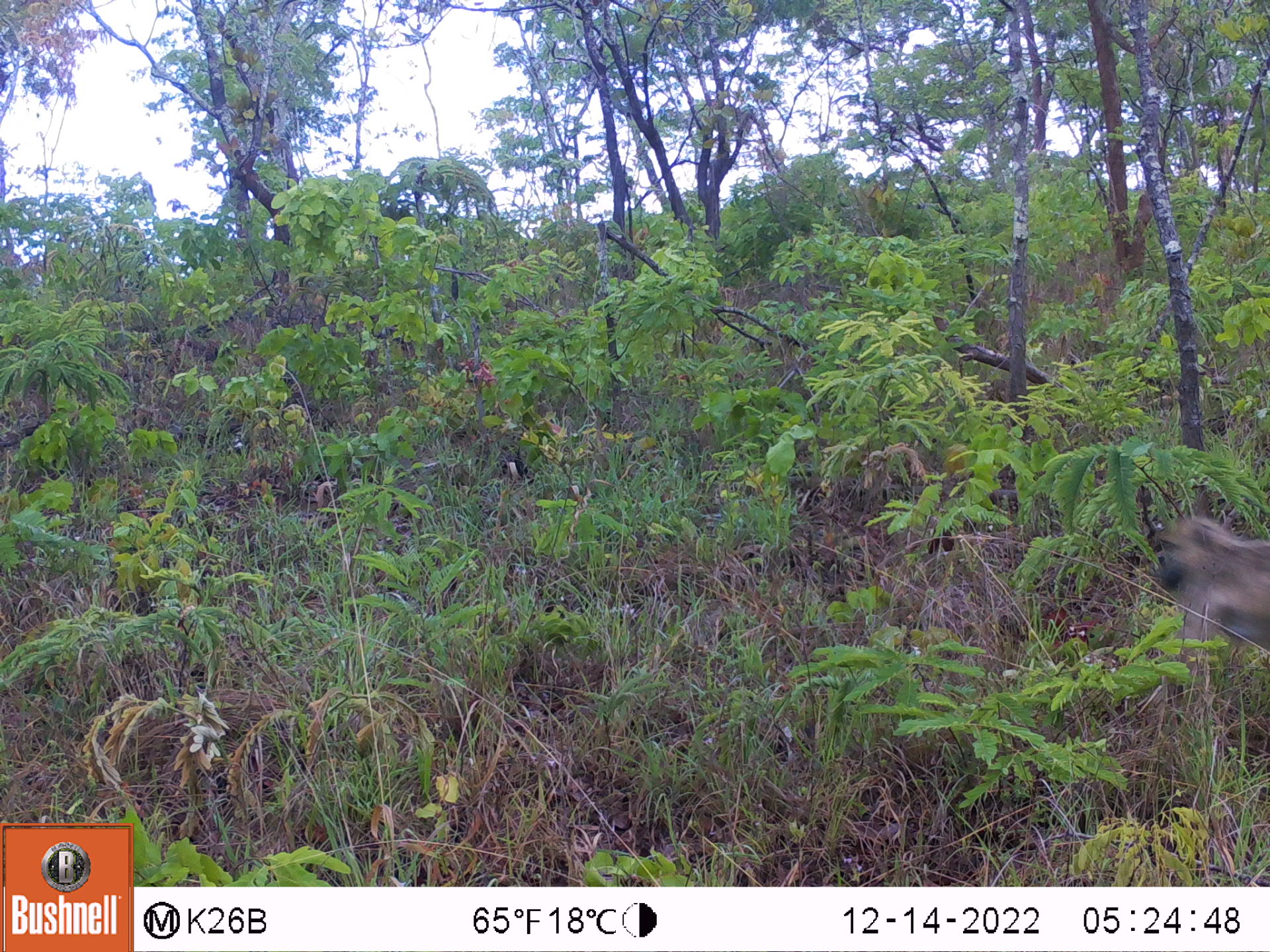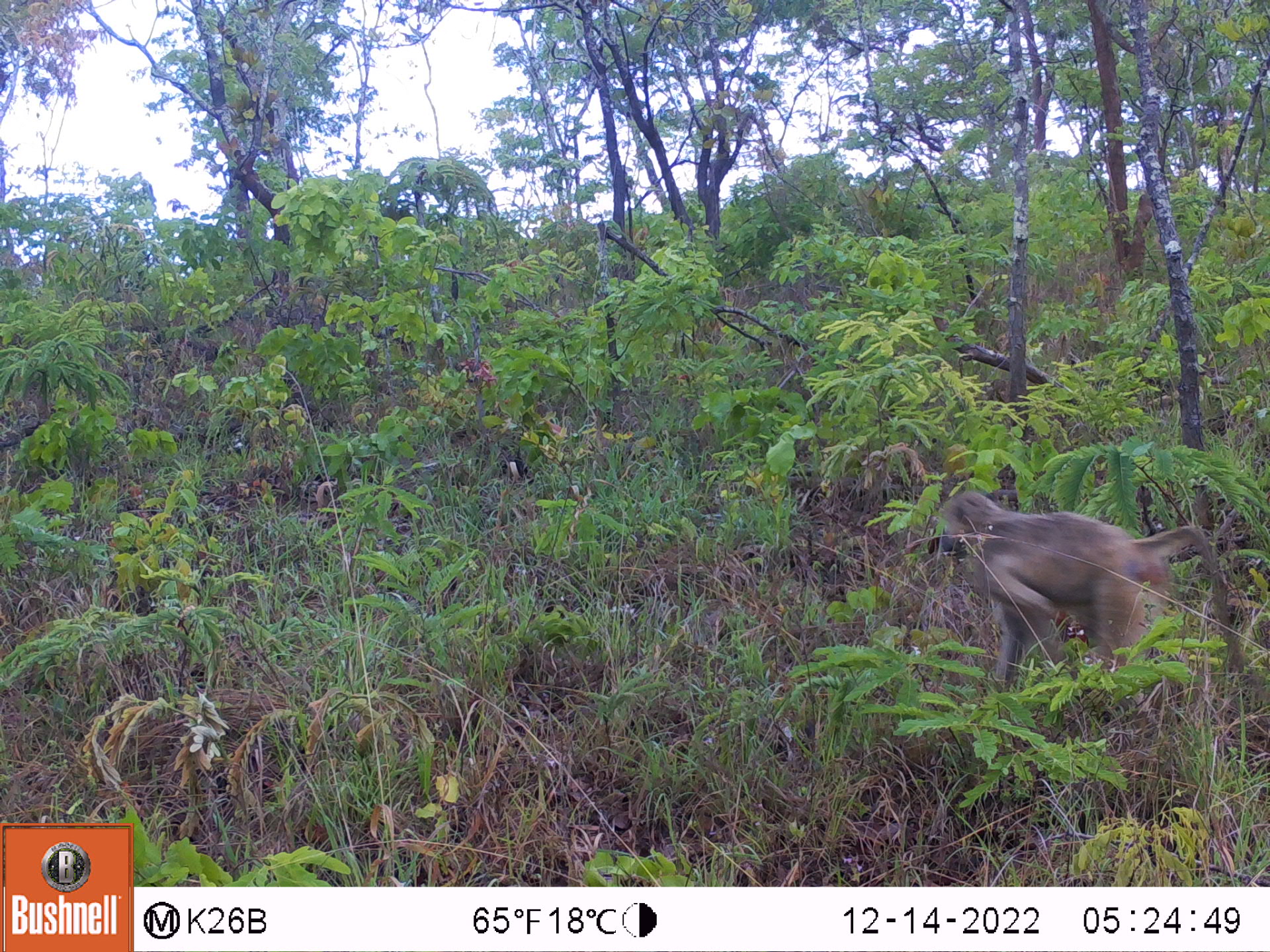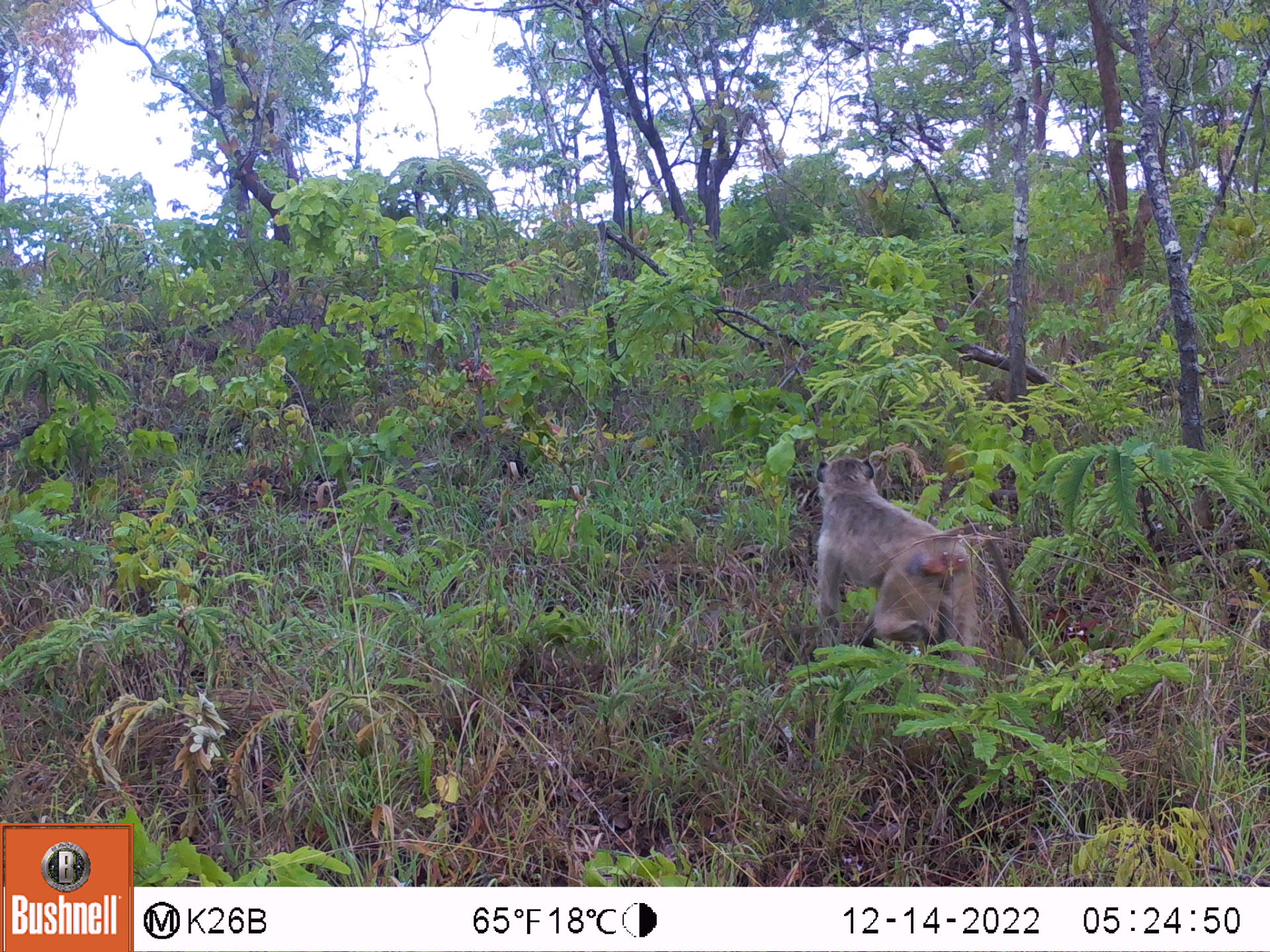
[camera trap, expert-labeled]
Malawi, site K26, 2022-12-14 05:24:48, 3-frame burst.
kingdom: Animalia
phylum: Chordata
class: Mammalia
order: Primates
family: Cercopithecidae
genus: Papio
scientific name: Papio cynocephalus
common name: yellow baboon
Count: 1.